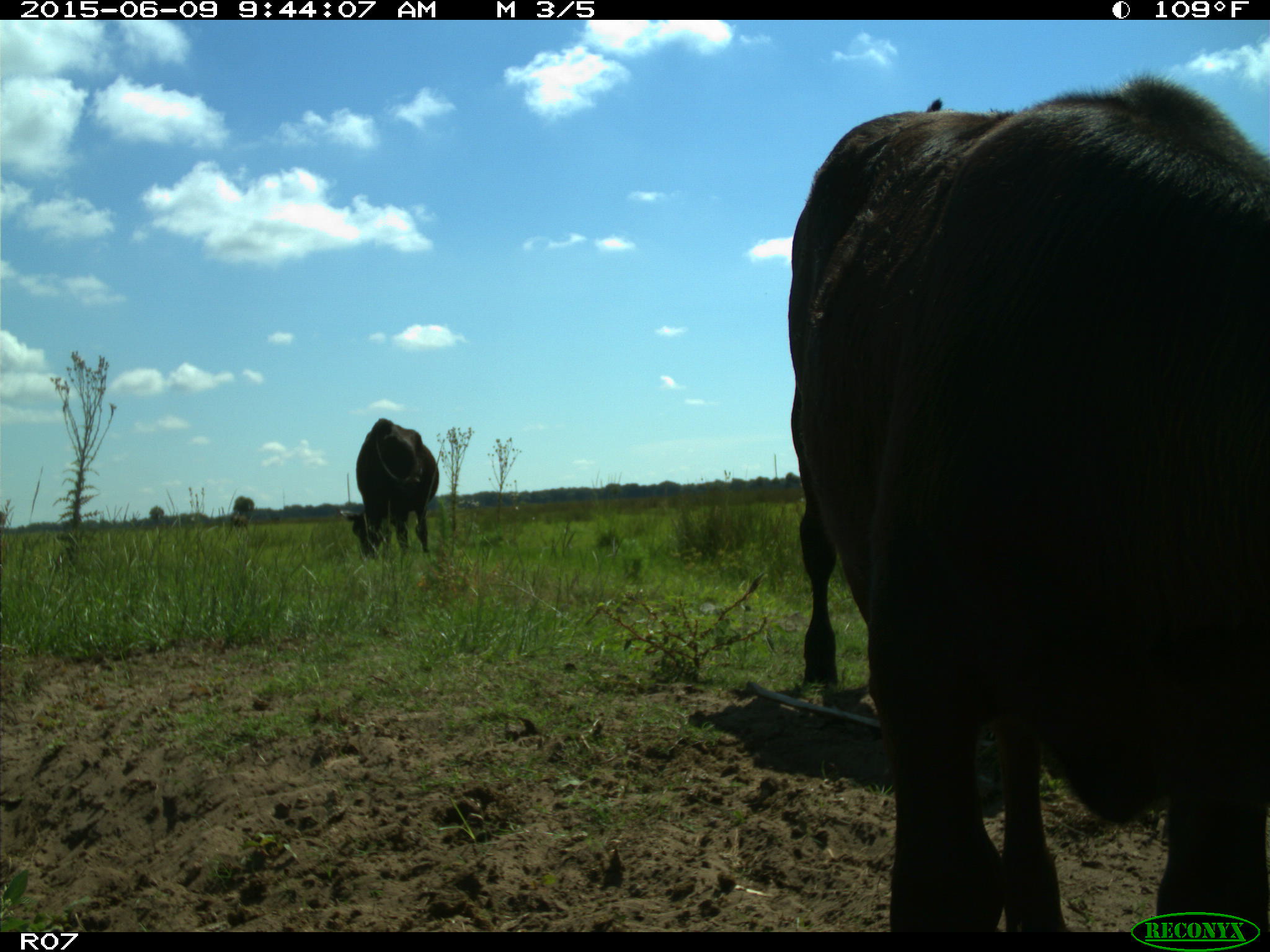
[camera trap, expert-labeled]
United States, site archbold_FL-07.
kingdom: Animalia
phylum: Chordata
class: Mammalia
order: Artiodactyla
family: Bovidae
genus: Bos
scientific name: Bos taurus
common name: domestic cow